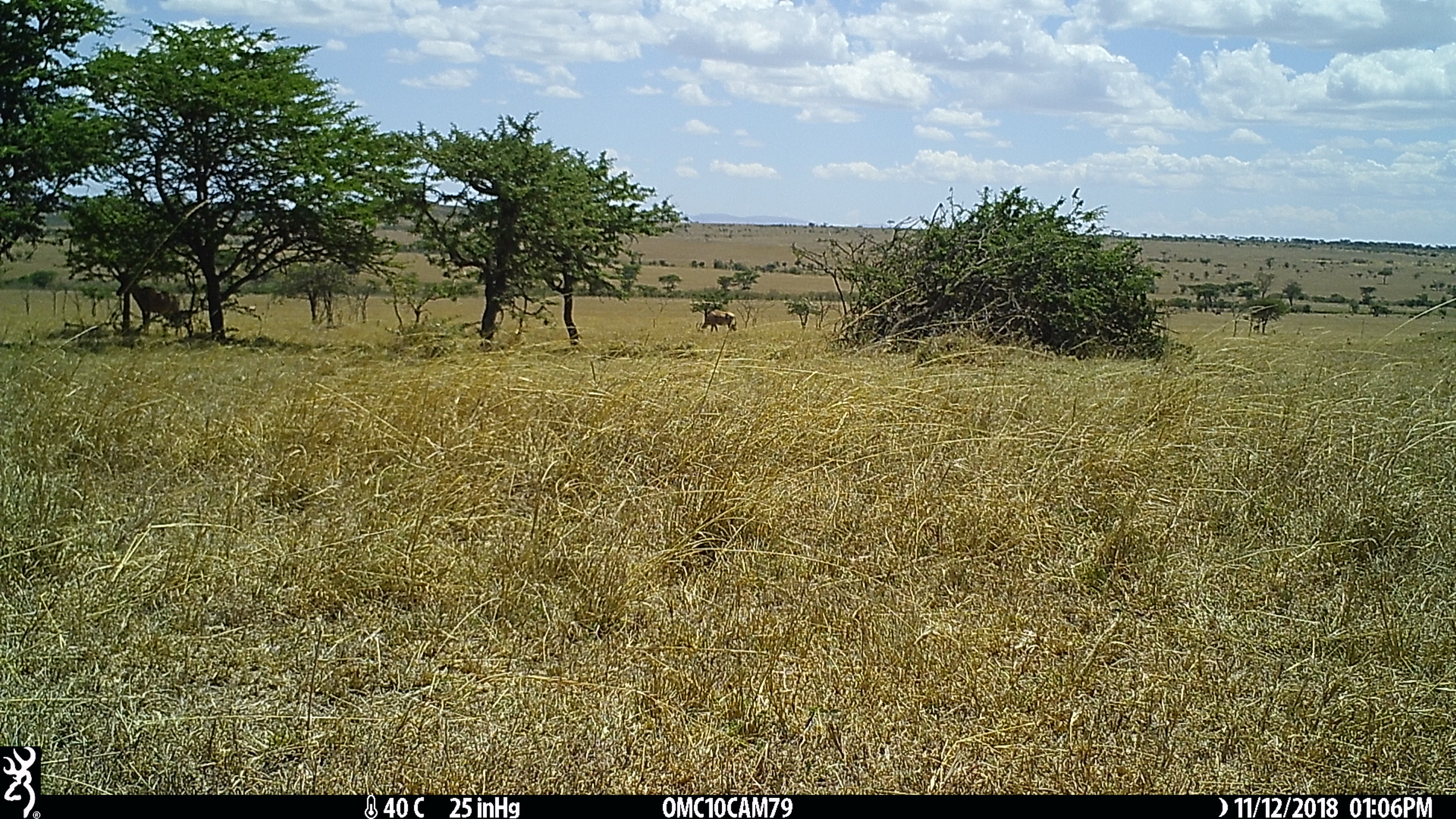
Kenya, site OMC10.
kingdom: Animalia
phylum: Chordata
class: Mammalia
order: Artiodactyla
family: Bovidae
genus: Damaliscus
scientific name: Damaliscus lunatus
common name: topi